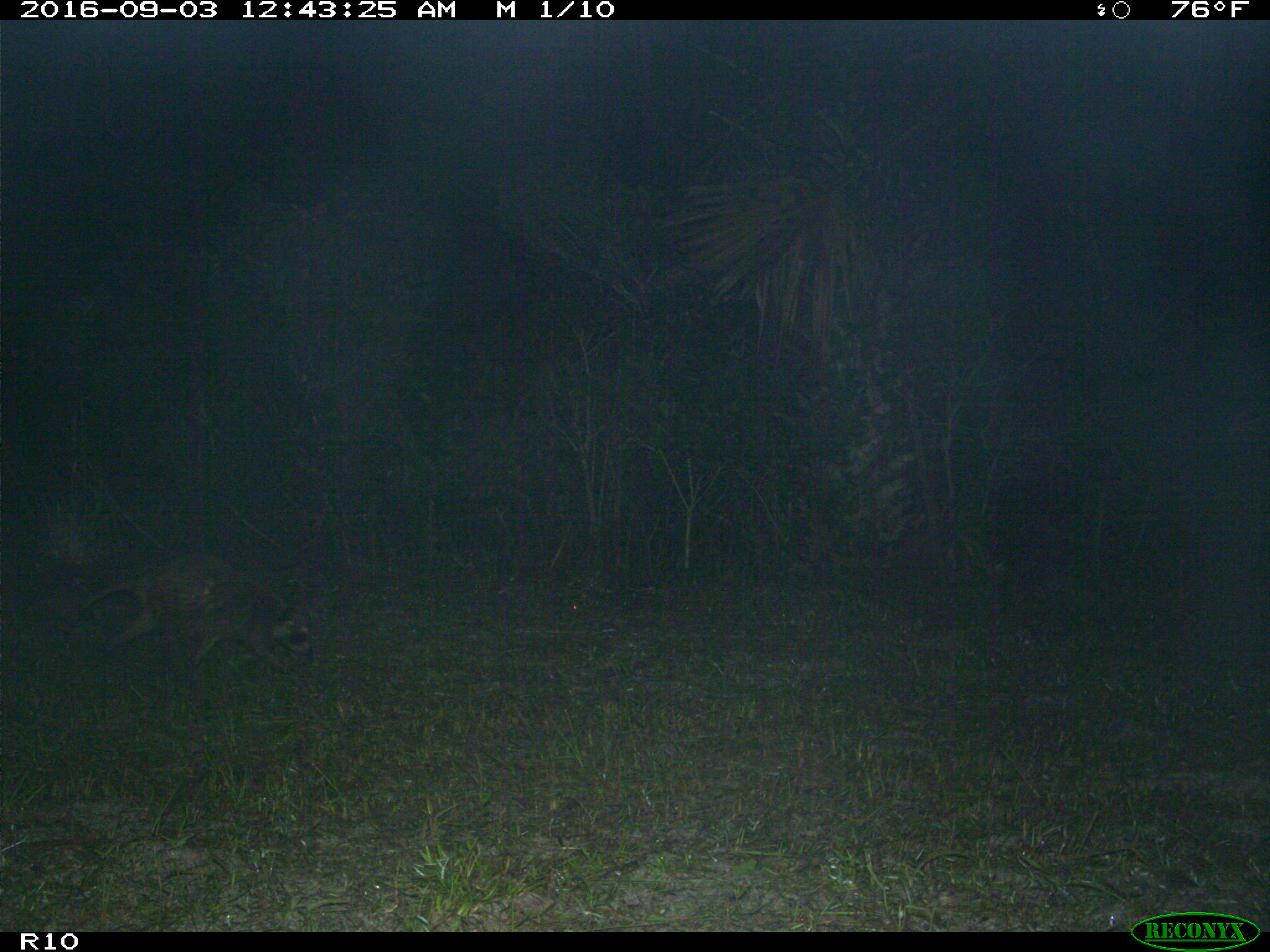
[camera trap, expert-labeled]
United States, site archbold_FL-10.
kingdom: Animalia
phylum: Chordata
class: Mammalia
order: Carnivora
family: Procyonidae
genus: Procyon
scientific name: Procyon lotor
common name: common raccoon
Procyon lotor (common raccoon).